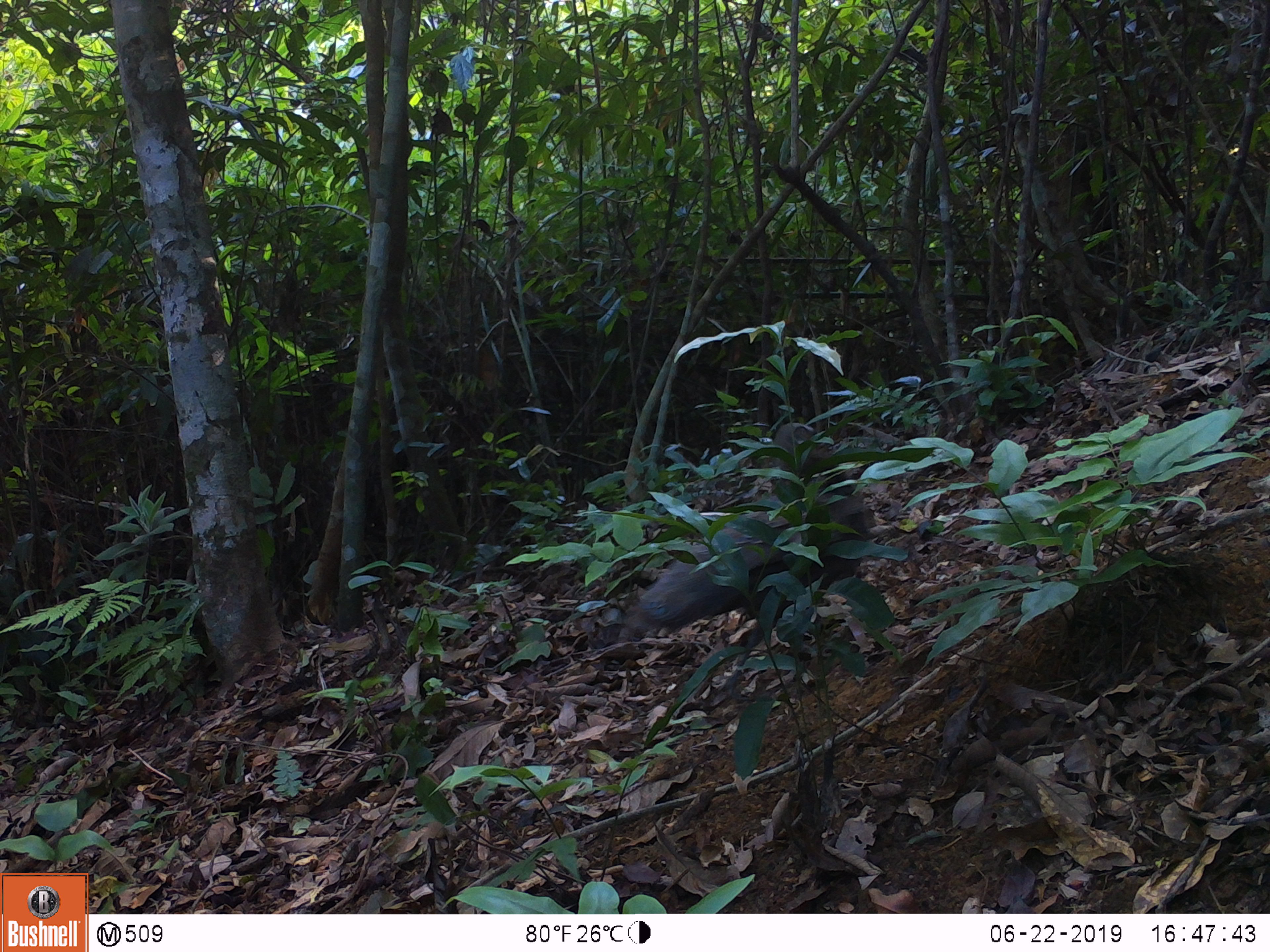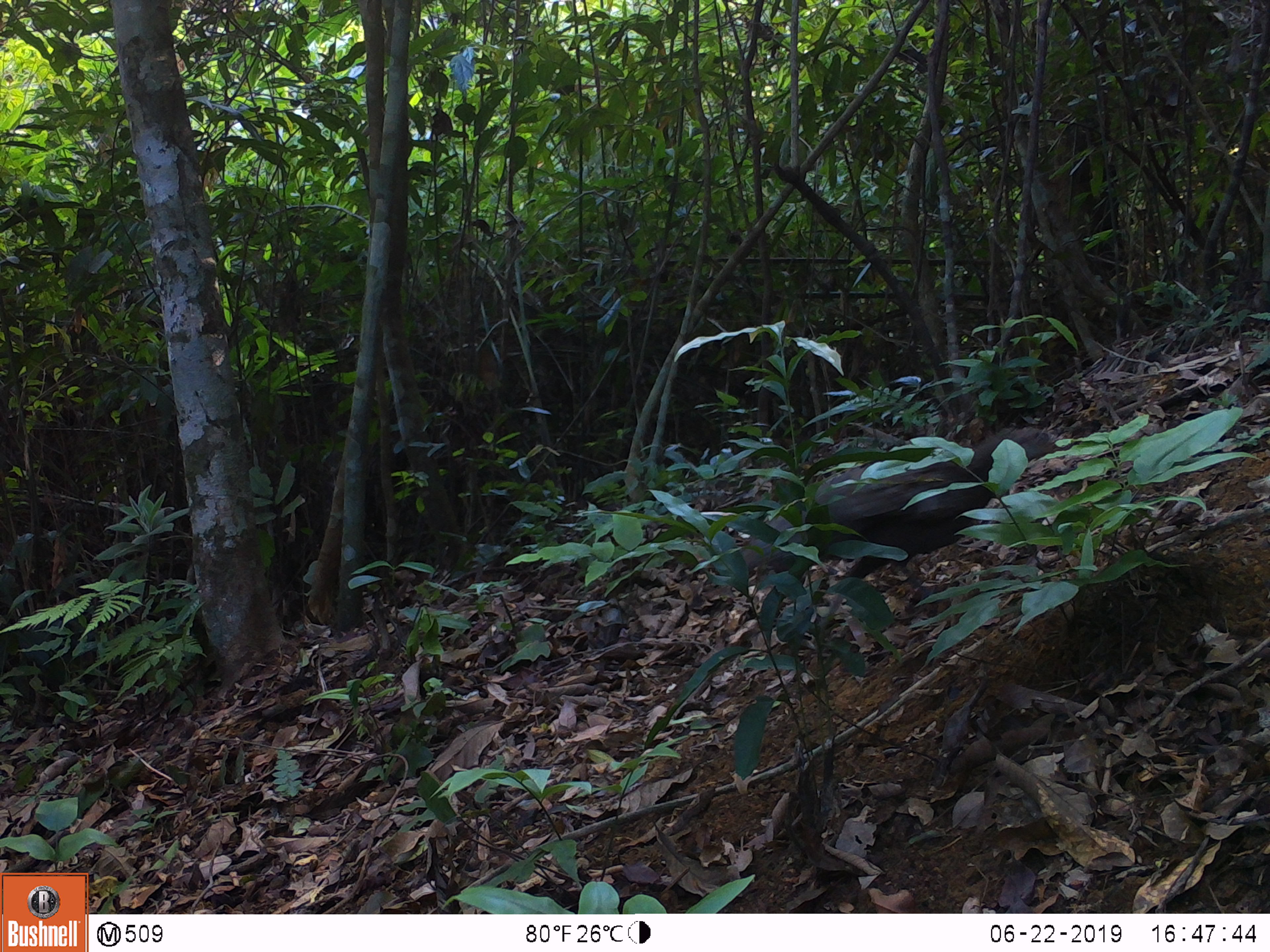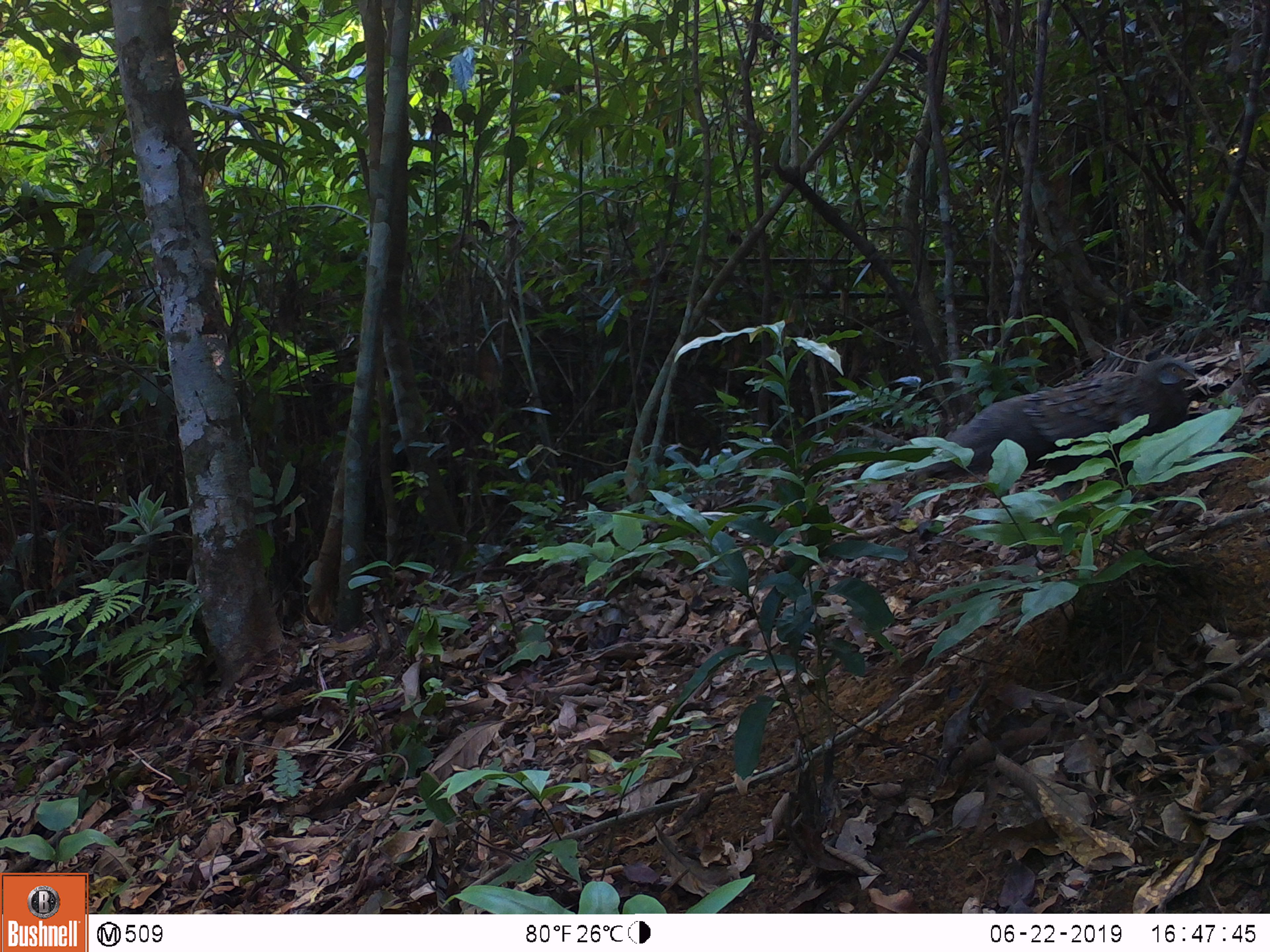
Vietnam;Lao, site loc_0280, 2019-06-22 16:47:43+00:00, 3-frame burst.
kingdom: Animalia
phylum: Chordata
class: Aves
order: Galliformes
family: Phasianidae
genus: Polyplectron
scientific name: Polyplectron bicalcaratum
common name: gray peacock-pheasant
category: grey peacock pheasant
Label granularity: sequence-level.